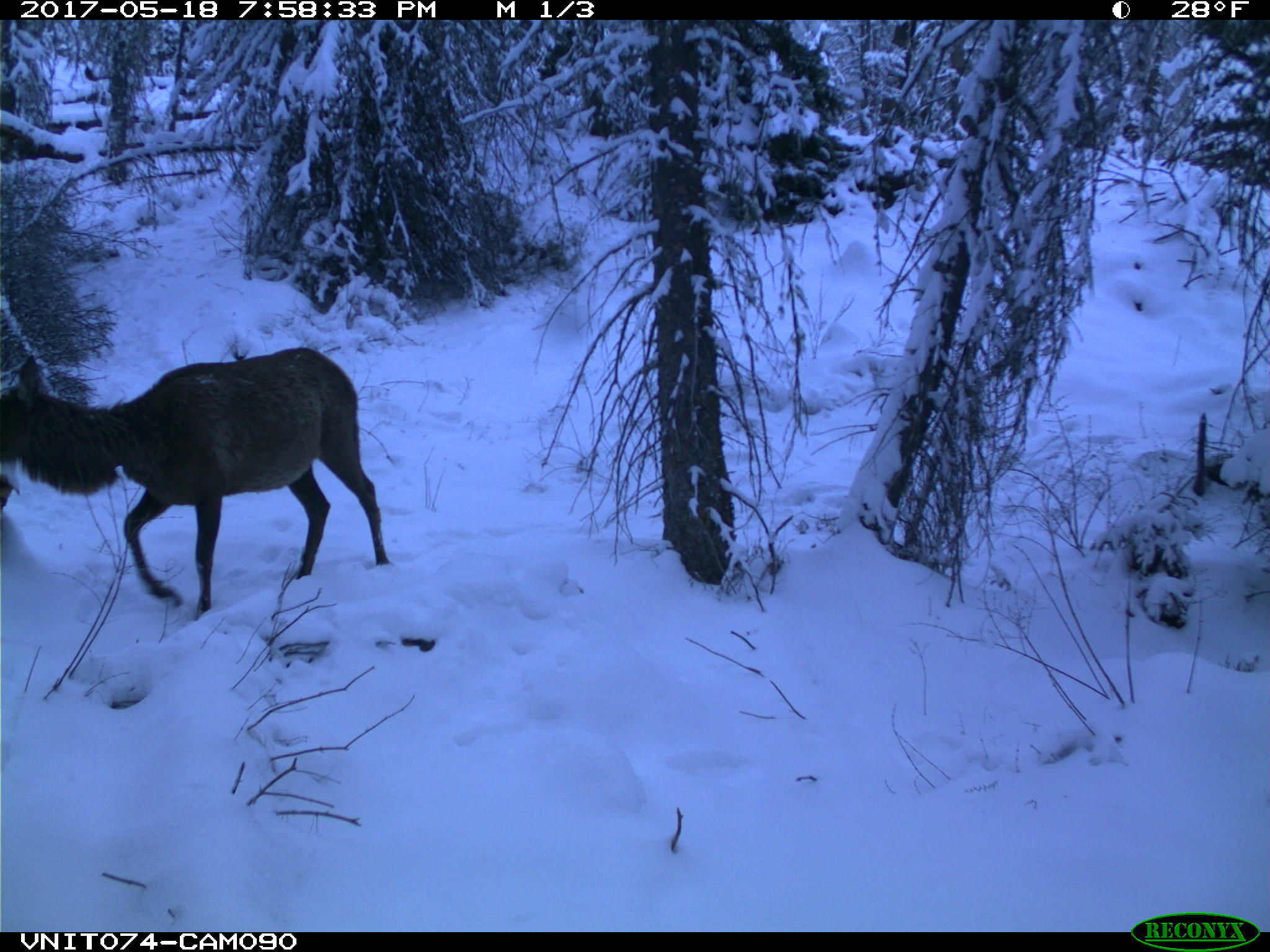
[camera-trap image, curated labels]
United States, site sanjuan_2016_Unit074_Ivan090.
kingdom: Animalia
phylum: Chordata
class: Mammalia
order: Artiodactyla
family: Cervidae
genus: Cervus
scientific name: Cervus elaphus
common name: red deer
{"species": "Cervus elaphus (red deer)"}